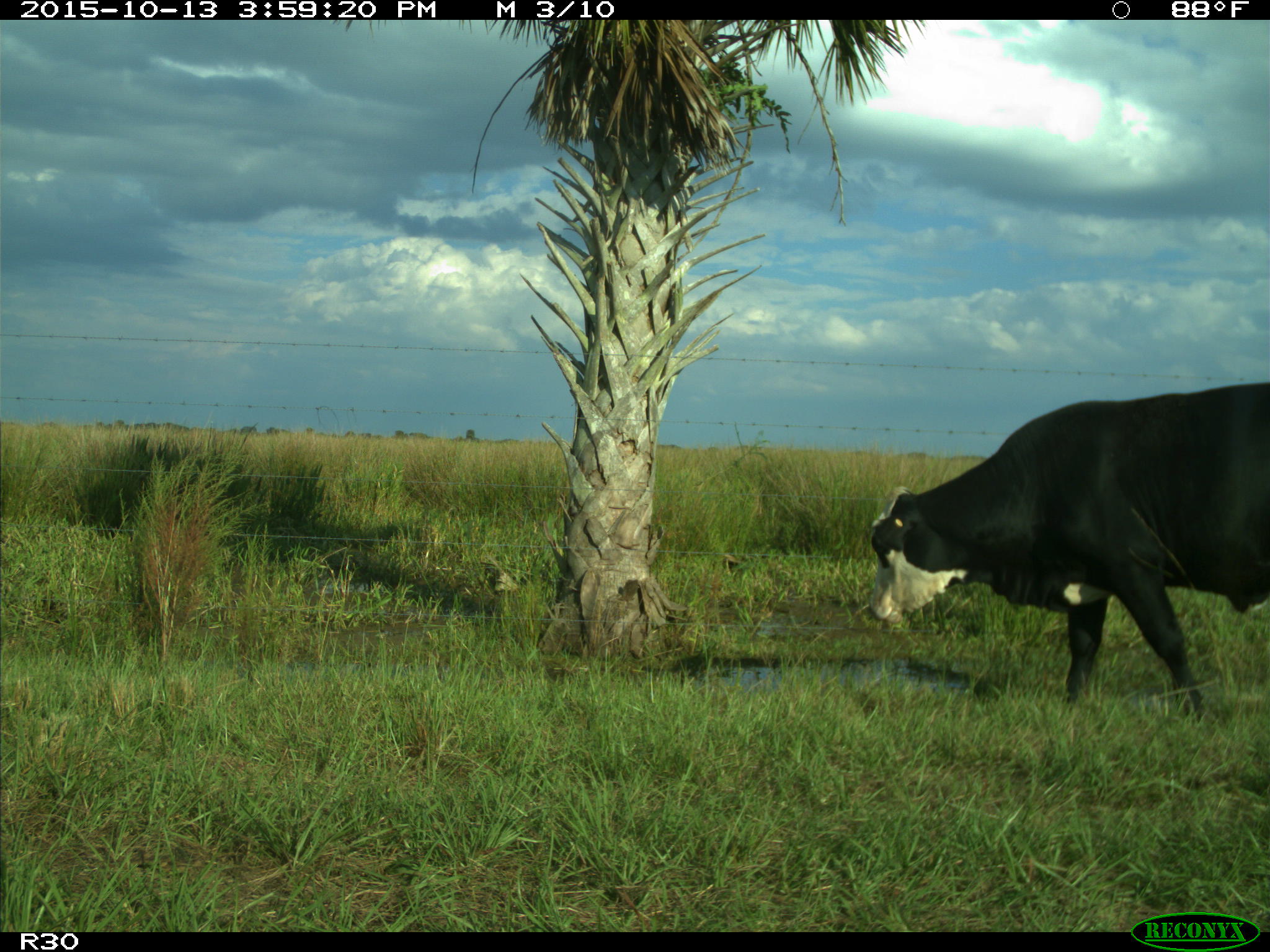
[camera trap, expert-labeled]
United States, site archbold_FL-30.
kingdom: Animalia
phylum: Chordata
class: Mammalia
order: Artiodactyla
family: Bovidae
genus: Bos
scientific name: Bos taurus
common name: domestic cow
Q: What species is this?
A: Bos taurus (domestic cow).